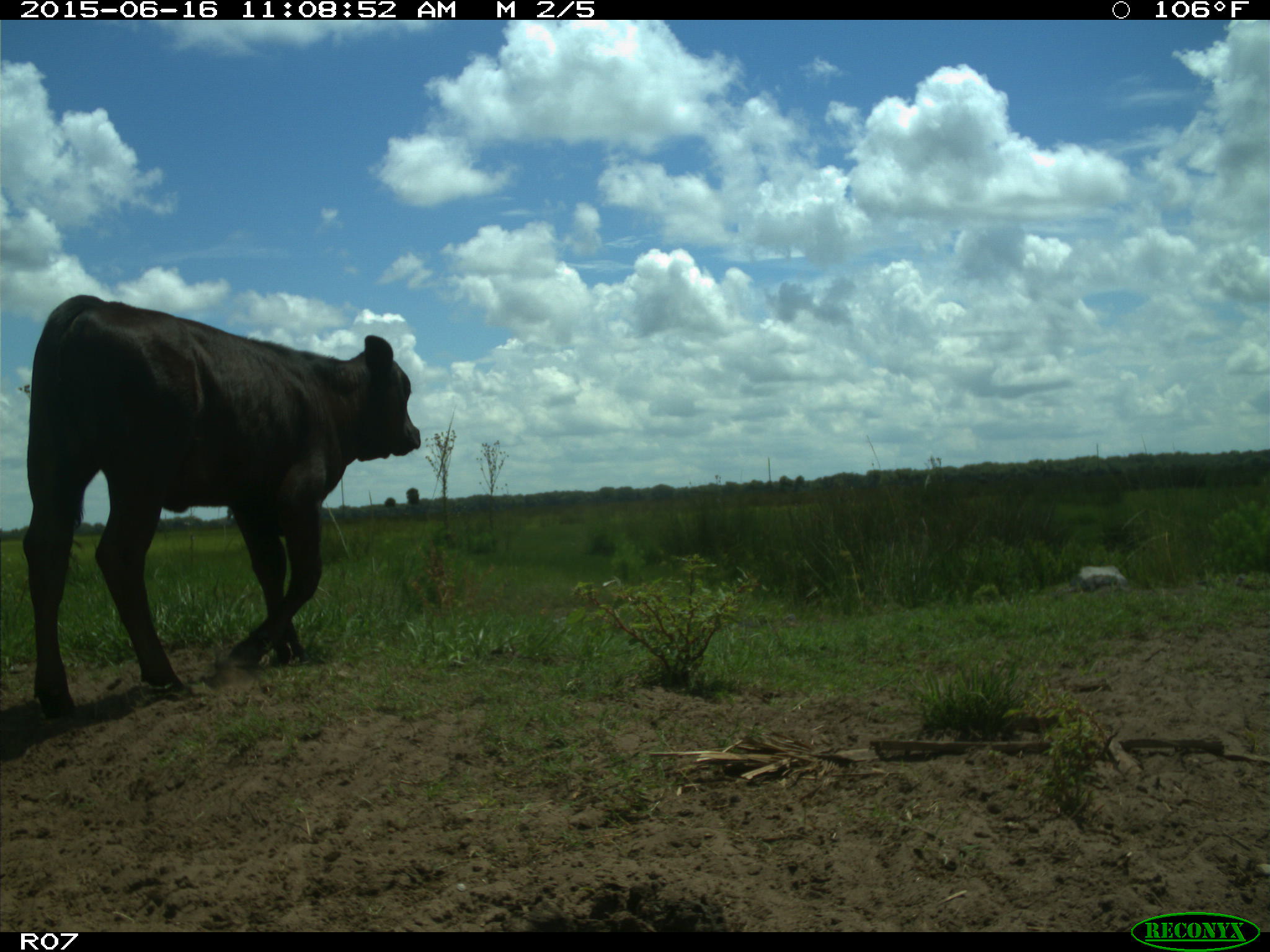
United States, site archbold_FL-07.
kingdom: Animalia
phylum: Chordata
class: Mammalia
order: Artiodactyla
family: Bovidae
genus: Bos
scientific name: Bos taurus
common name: domestic cow